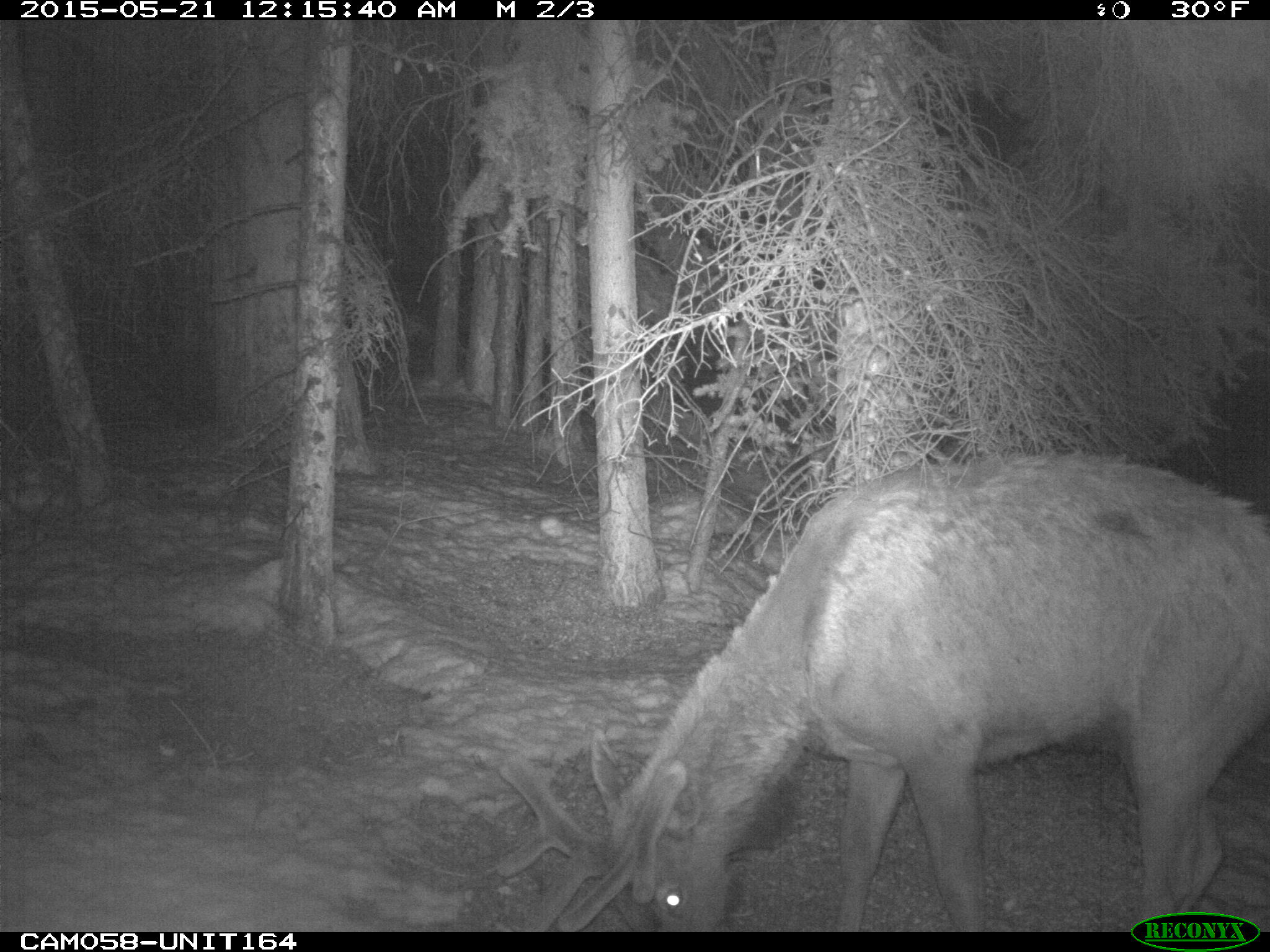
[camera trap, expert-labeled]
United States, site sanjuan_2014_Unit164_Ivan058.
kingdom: Animalia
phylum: Chordata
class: Mammalia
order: Artiodactyla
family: Cervidae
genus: Cervus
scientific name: Cervus elaphus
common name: red deer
Cervus elaphus (red deer).